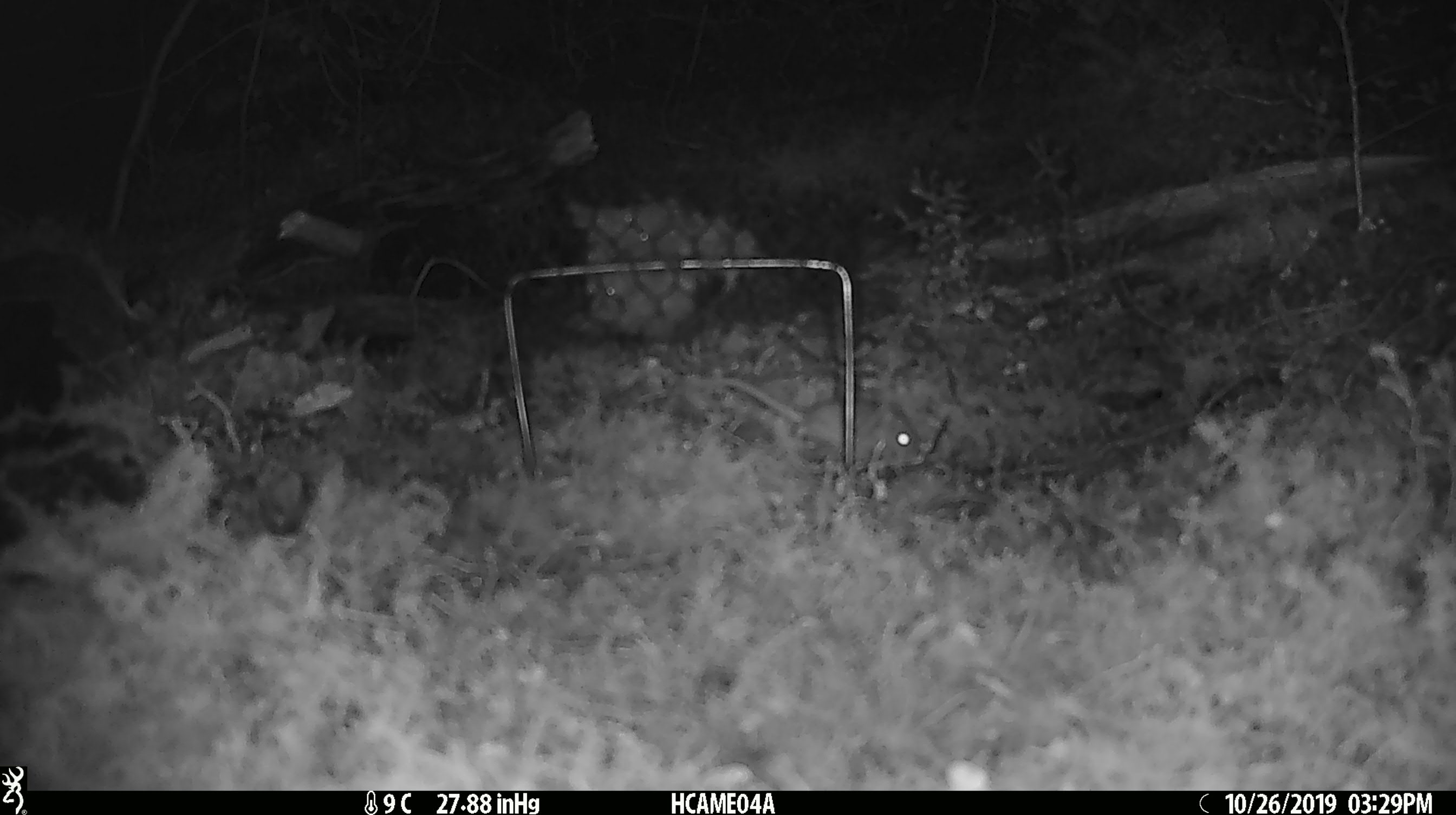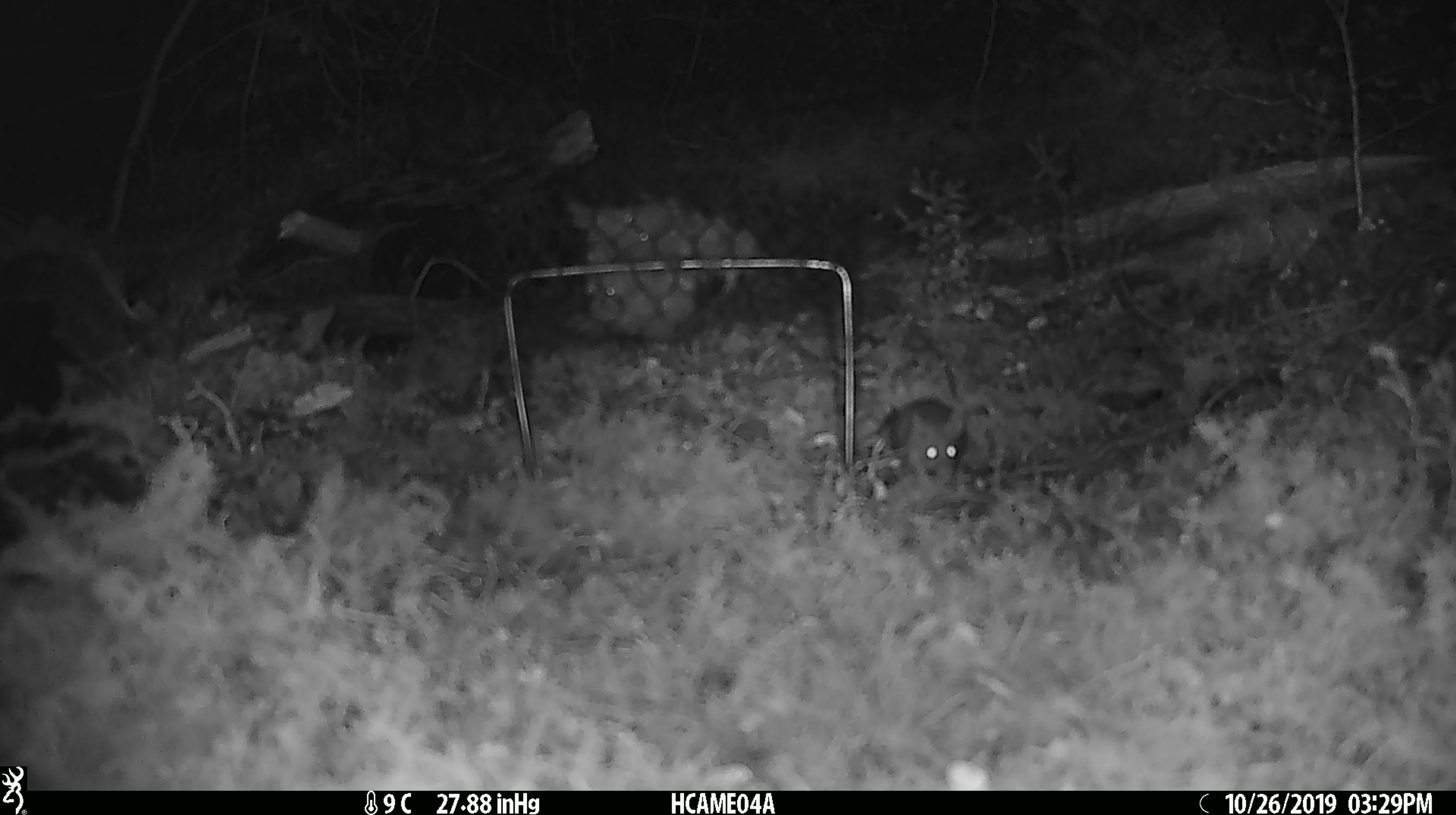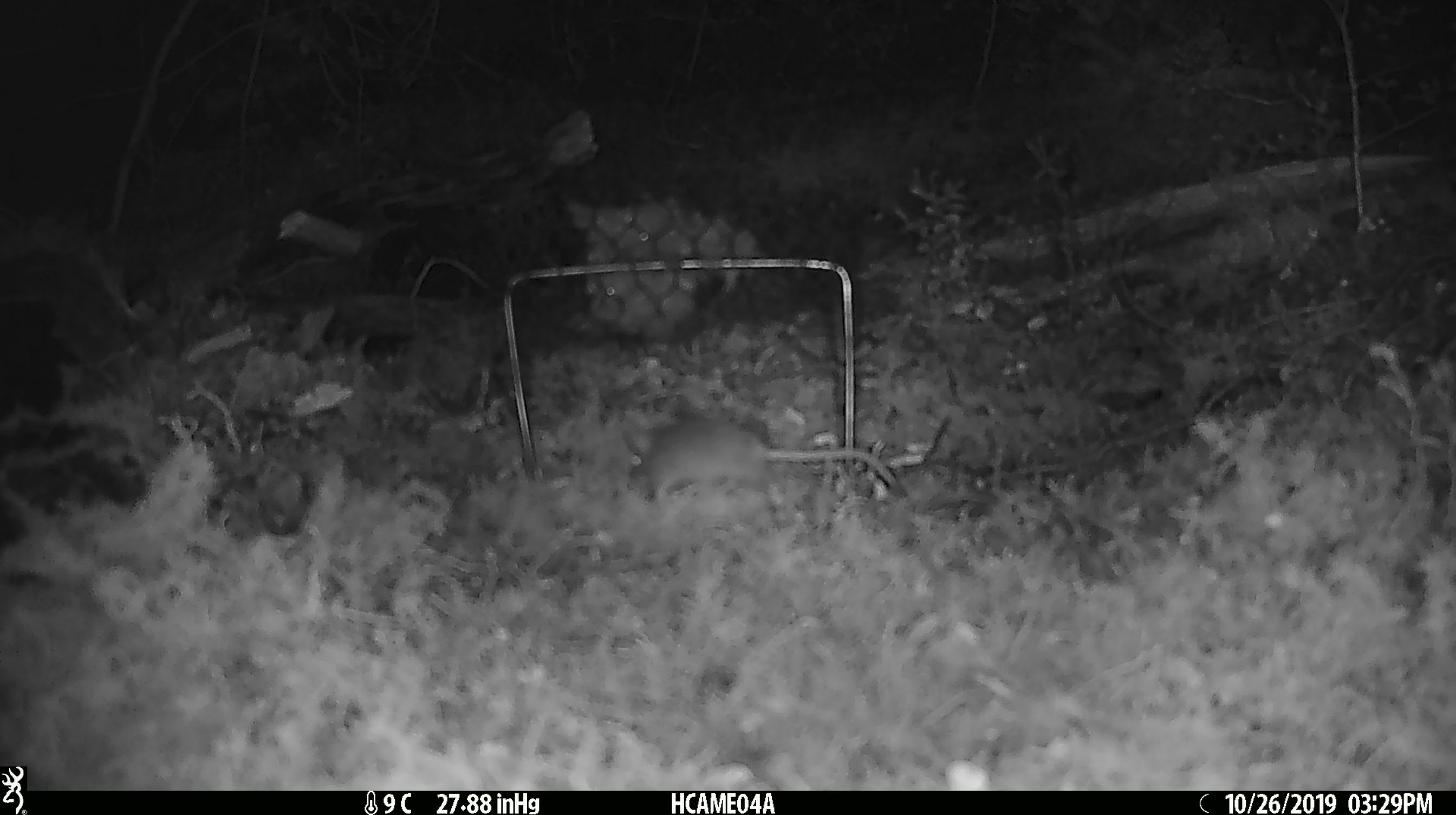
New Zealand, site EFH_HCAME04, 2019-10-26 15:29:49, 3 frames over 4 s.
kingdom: Animalia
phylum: Chordata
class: Mammalia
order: Rodentia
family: Muridae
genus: Mus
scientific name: Mus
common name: mouse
Mouse (Mus).